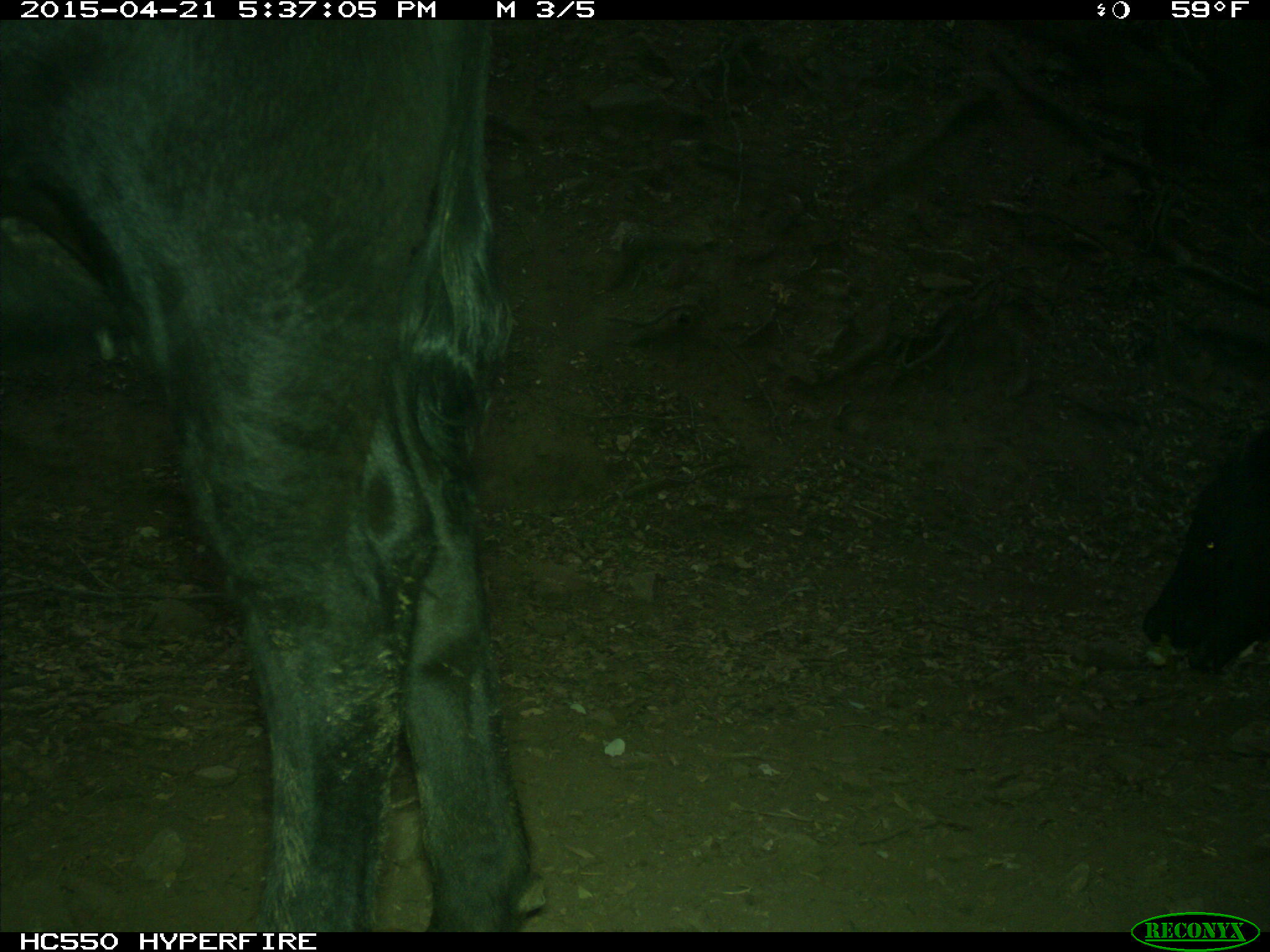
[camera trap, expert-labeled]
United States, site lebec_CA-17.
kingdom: Animalia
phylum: Chordata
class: Mammalia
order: Artiodactyla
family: Bovidae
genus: Bos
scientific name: Bos taurus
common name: domestic cow